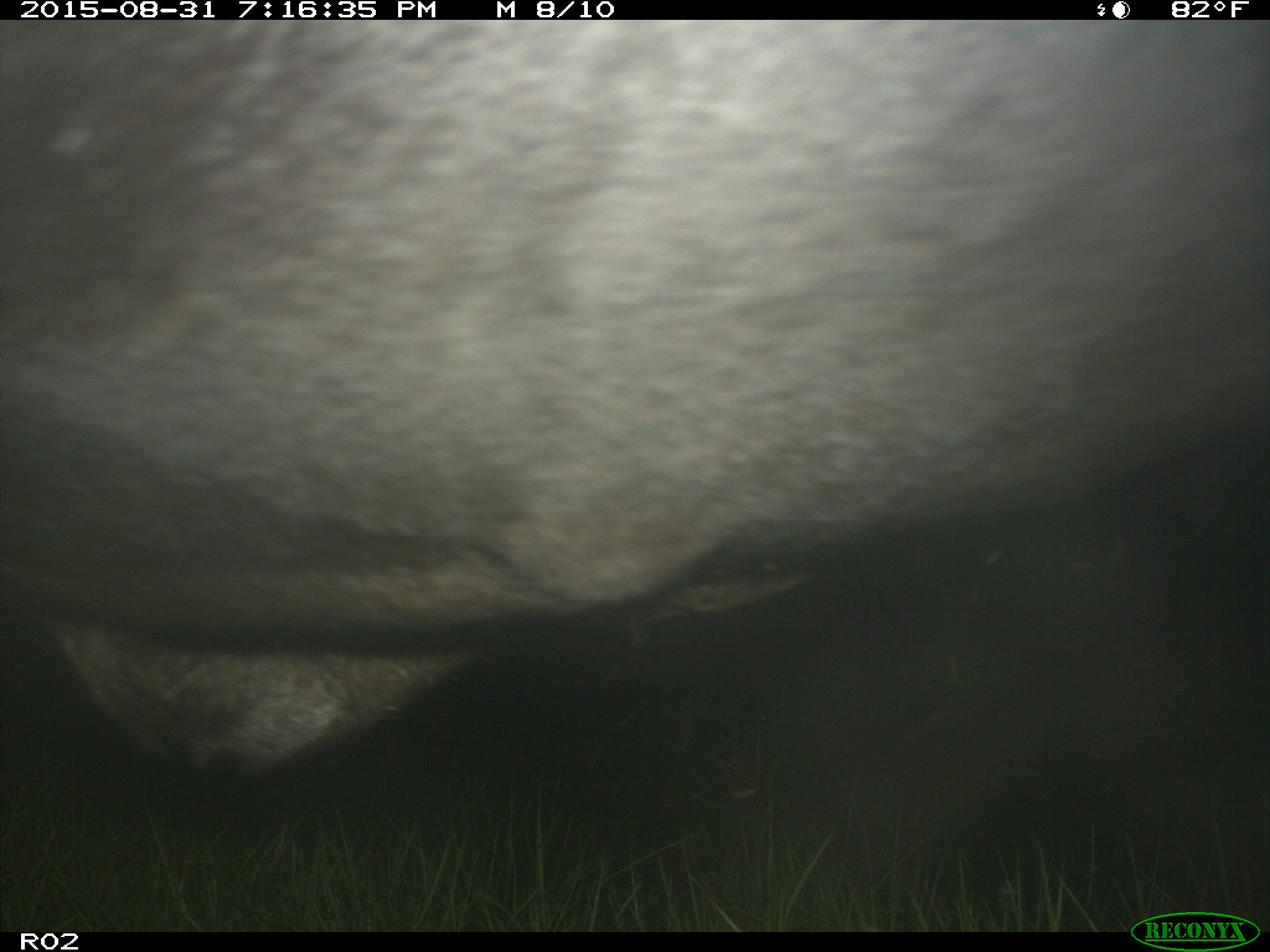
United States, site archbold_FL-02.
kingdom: Animalia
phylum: Chordata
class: Mammalia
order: Artiodactyla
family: Bovidae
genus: Bos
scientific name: Bos taurus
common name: domestic cow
Bos taurus (domestic cow).